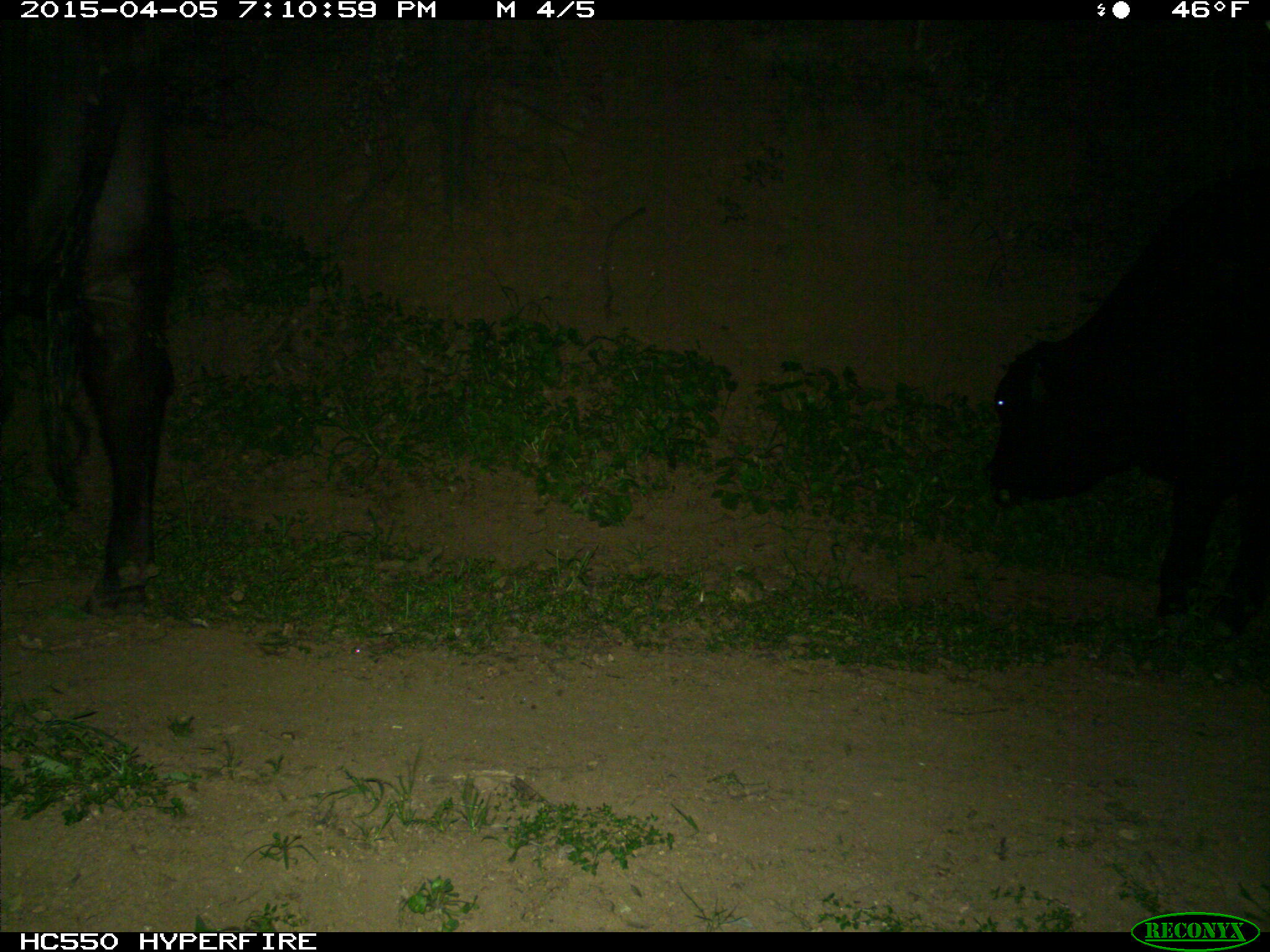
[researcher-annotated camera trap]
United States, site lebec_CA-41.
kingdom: Animalia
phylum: Chordata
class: Mammalia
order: Artiodactyla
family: Bovidae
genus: Bos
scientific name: Bos taurus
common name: domestic cow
Bos taurus (domestic cow).